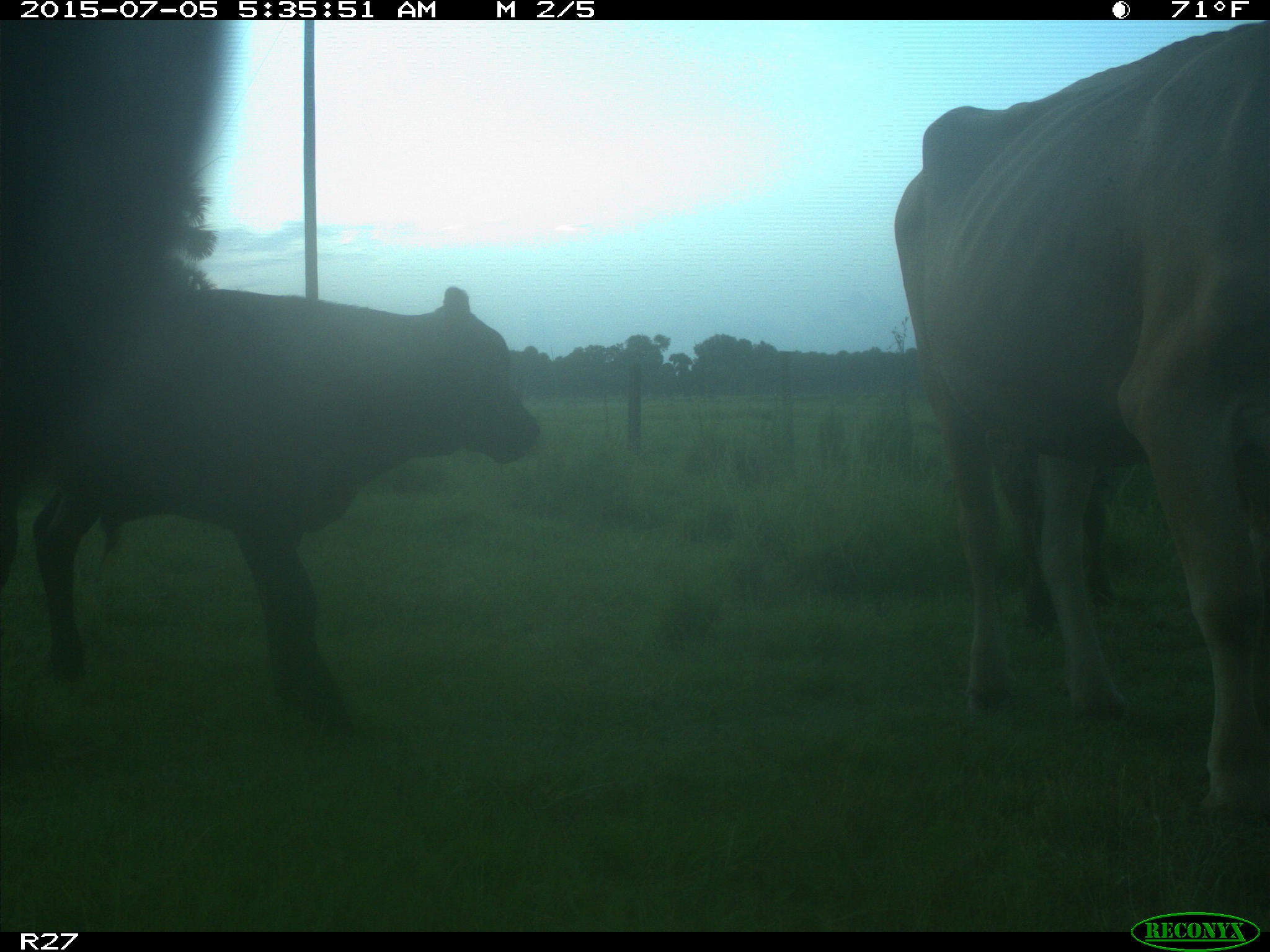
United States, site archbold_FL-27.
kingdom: Animalia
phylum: Chordata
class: Mammalia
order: Artiodactyla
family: Bovidae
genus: Bos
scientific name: Bos taurus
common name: domestic cow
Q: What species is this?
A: Bos taurus (domestic cow).